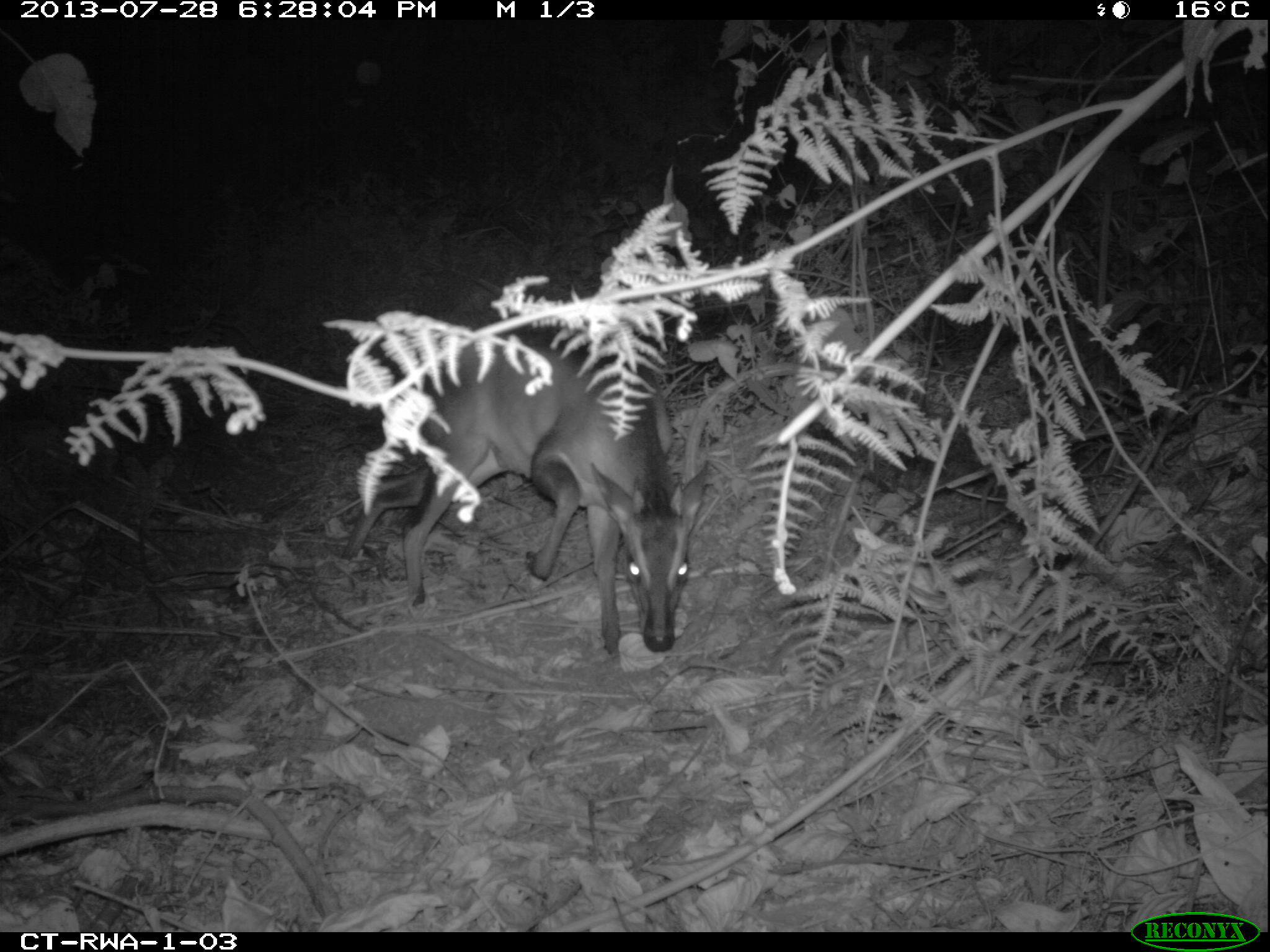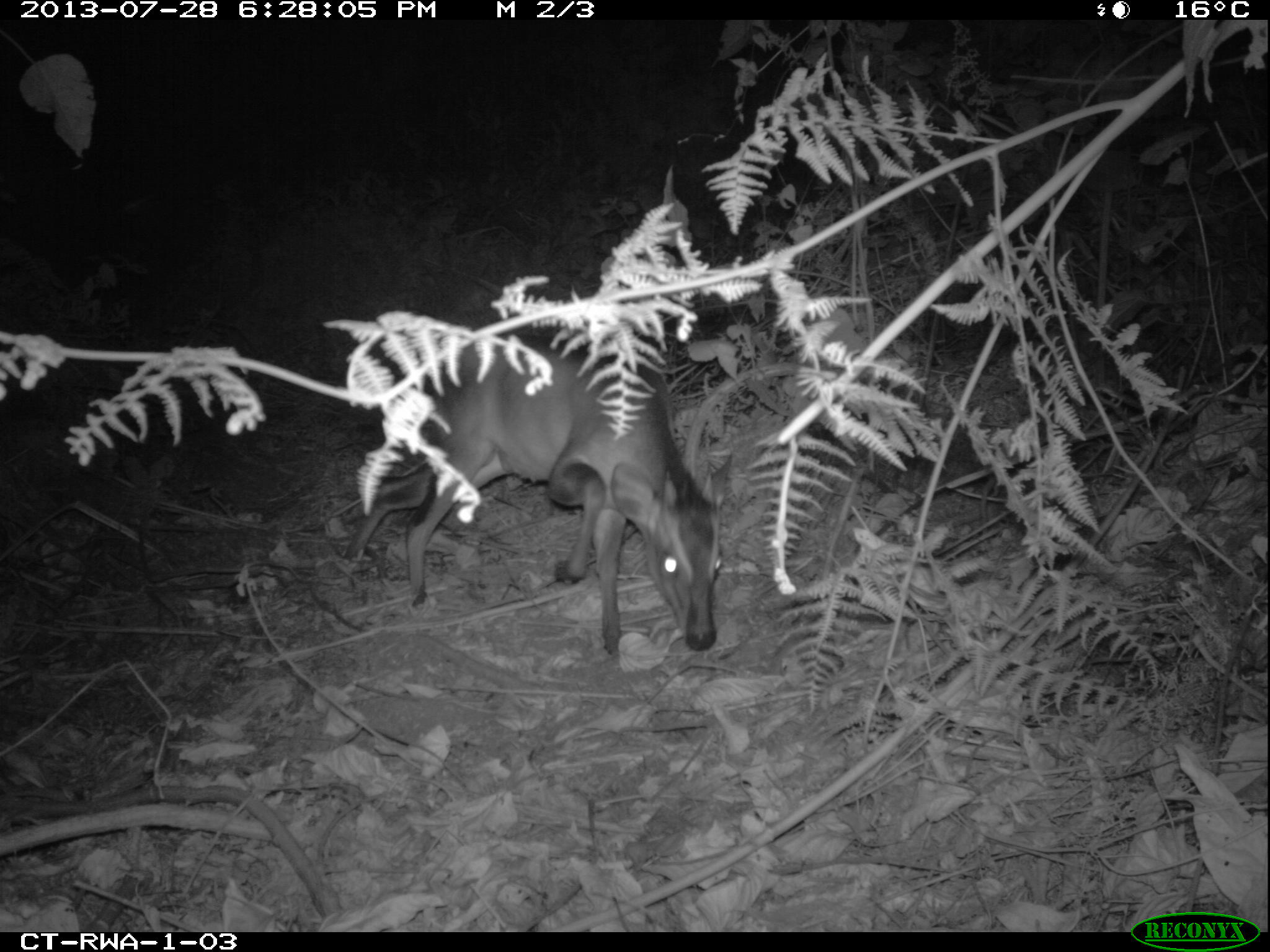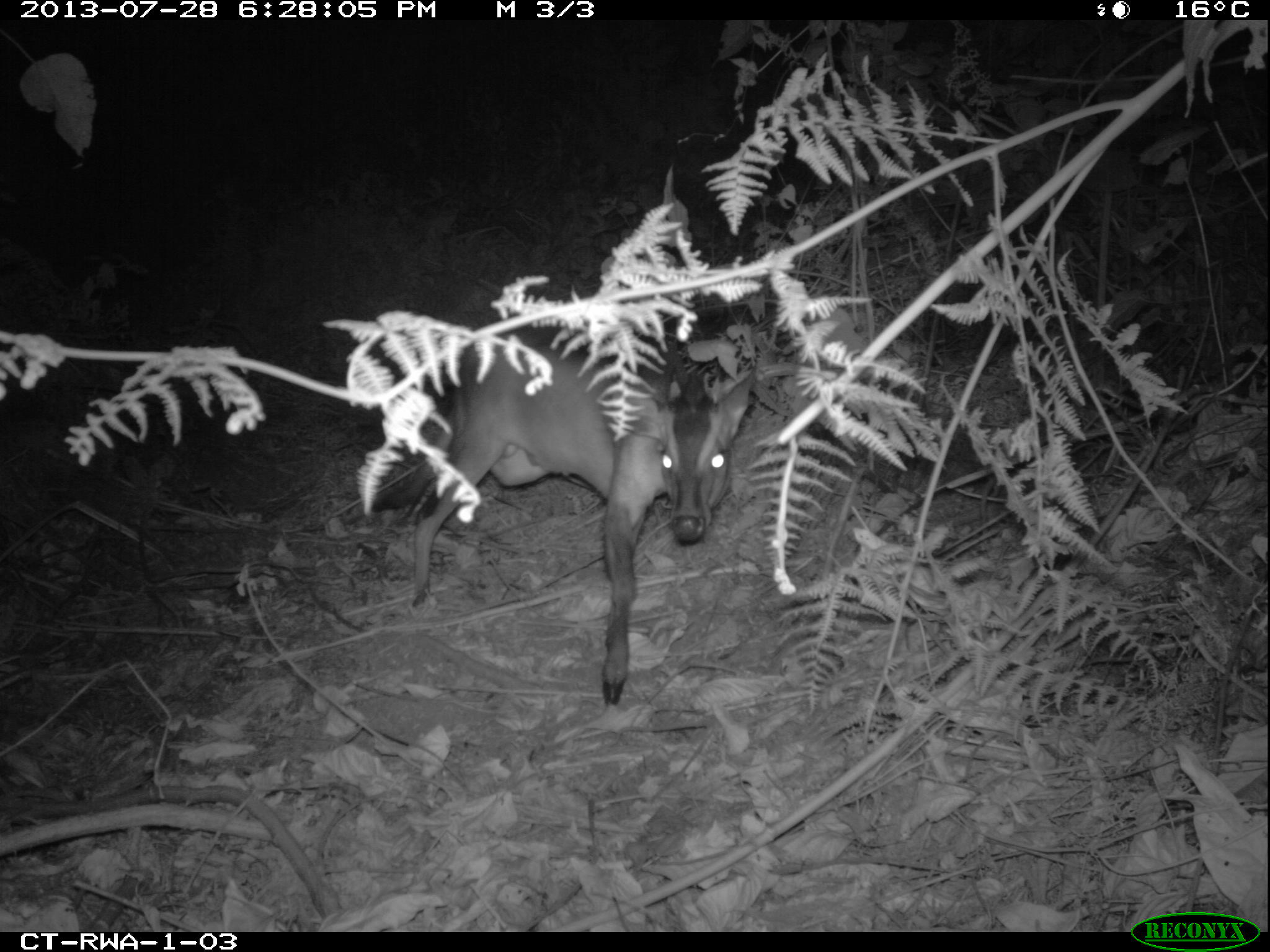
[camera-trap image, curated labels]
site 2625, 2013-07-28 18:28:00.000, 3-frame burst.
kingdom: Animalia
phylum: Chordata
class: Mammalia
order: Artiodactyla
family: Bovidae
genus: Cephalophus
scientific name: Cephalophus nigrifrons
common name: black-fronted duiker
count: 2